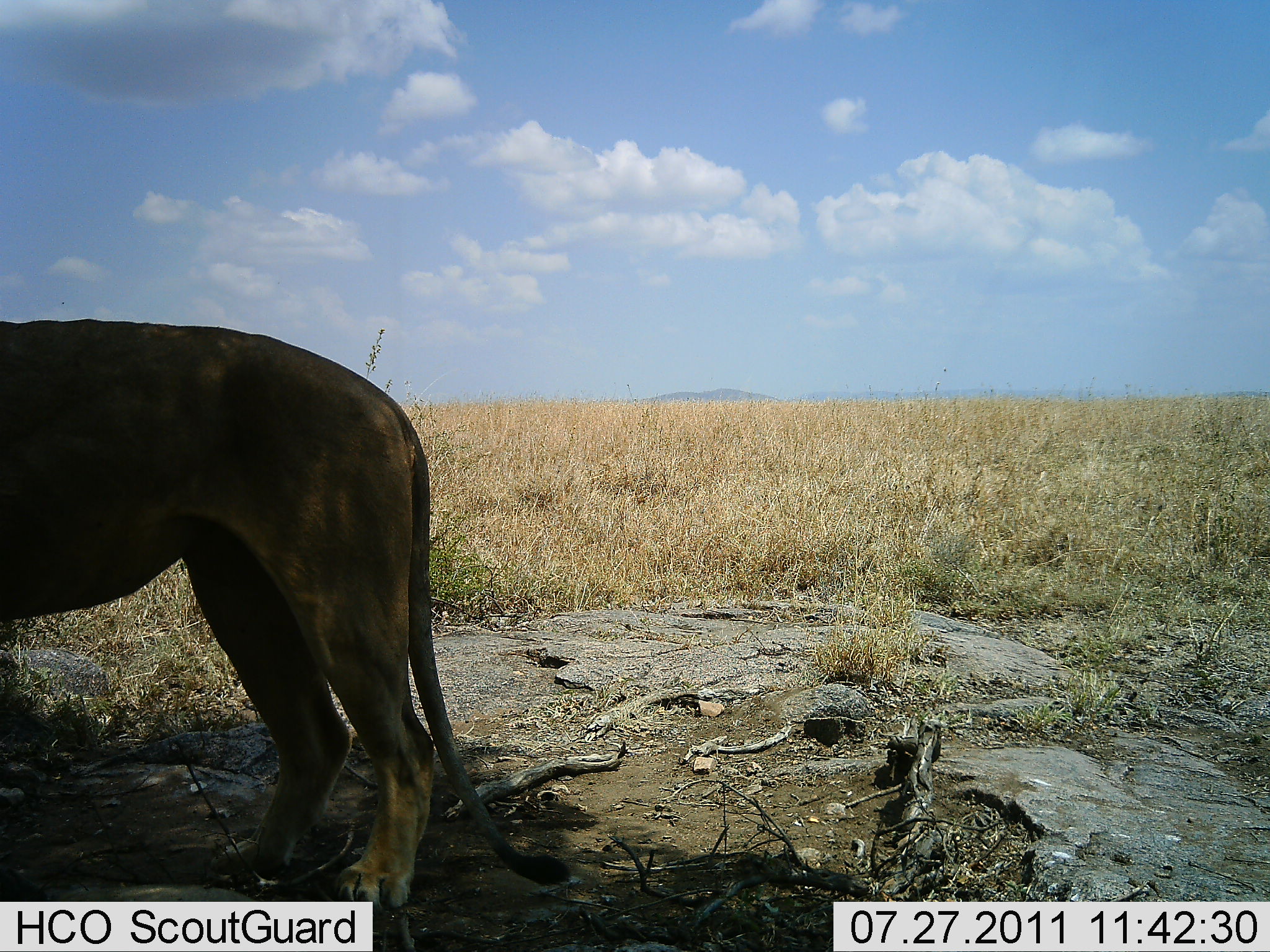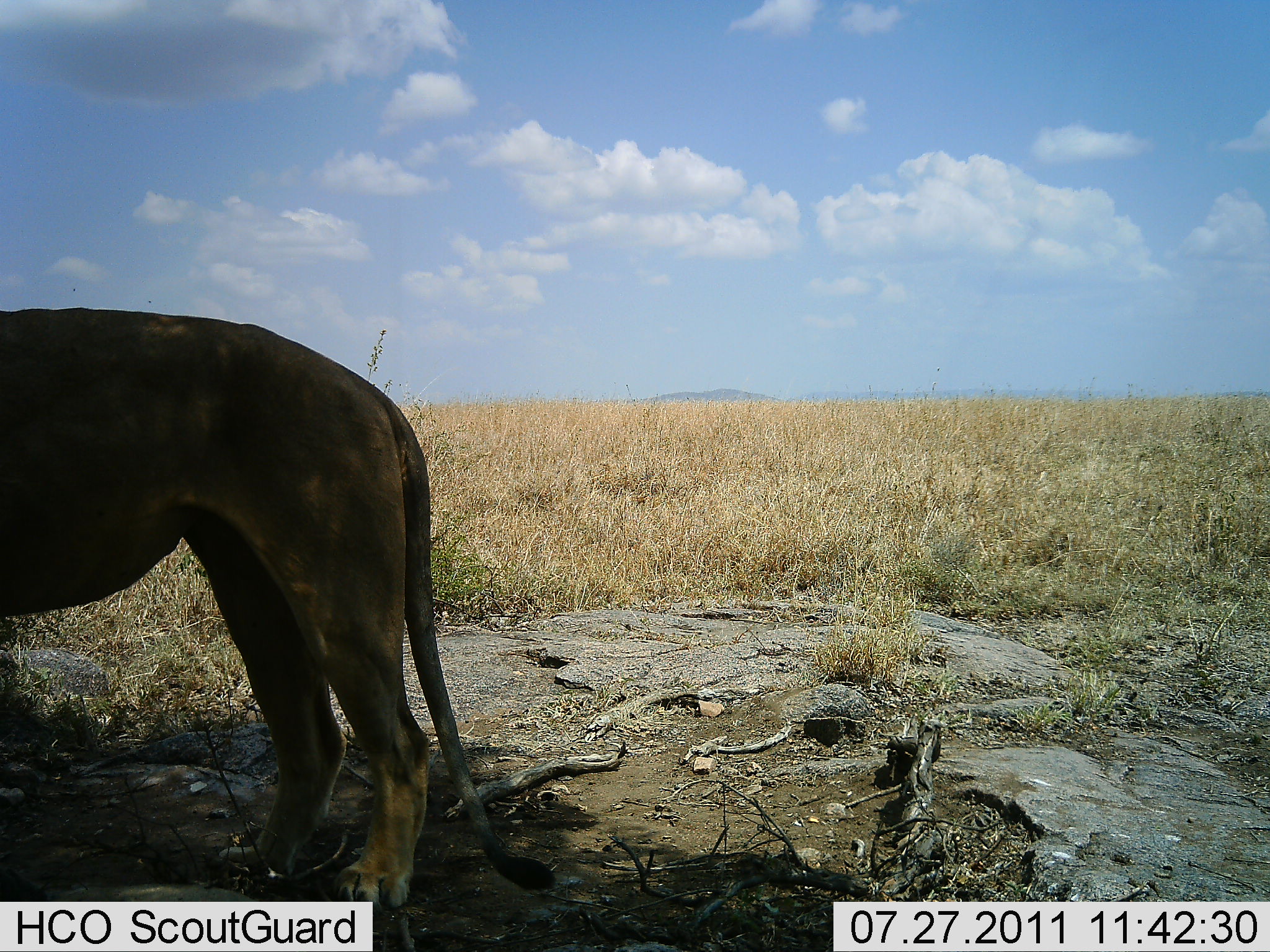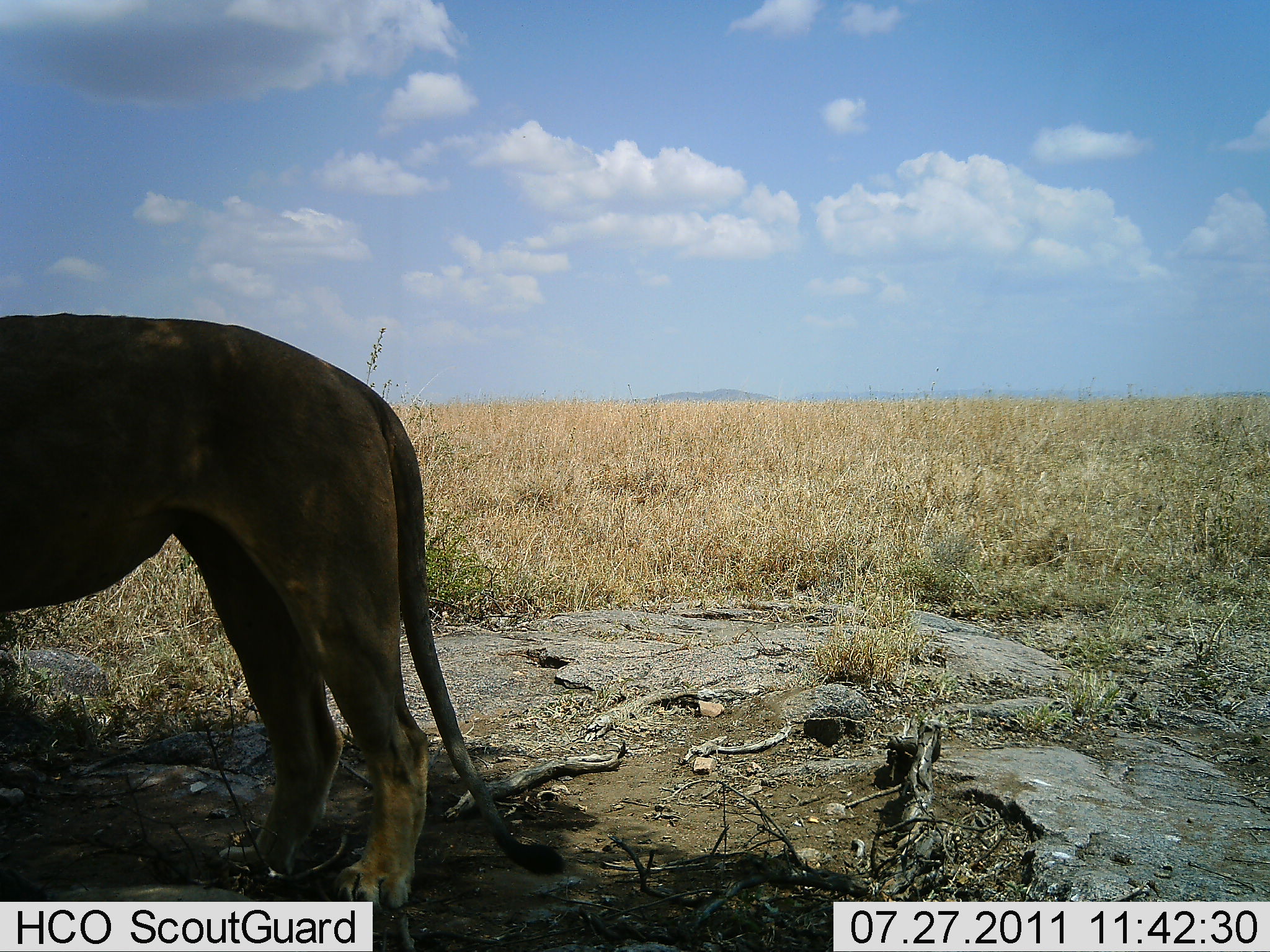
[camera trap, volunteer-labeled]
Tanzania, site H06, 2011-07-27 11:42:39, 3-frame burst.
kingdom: Animalia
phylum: Chordata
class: Mammalia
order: Carnivora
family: Felidae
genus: Panthera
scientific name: Panthera leo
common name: lion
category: lionfemale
Lionfemale (lion) (Panthera leo), count 1. Behavior (volunteer vote fractions): standing 100%, resting 0%, moving 0%, interacting 0%. Young present (vote fraction): 0%. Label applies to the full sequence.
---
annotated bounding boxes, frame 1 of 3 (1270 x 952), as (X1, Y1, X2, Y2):
animal: (1, 319, 572, 910)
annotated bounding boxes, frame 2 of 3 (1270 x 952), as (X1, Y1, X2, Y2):
animal: (1, 307, 556, 914)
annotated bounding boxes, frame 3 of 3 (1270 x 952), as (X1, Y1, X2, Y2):
animal: (0, 311, 567, 916)